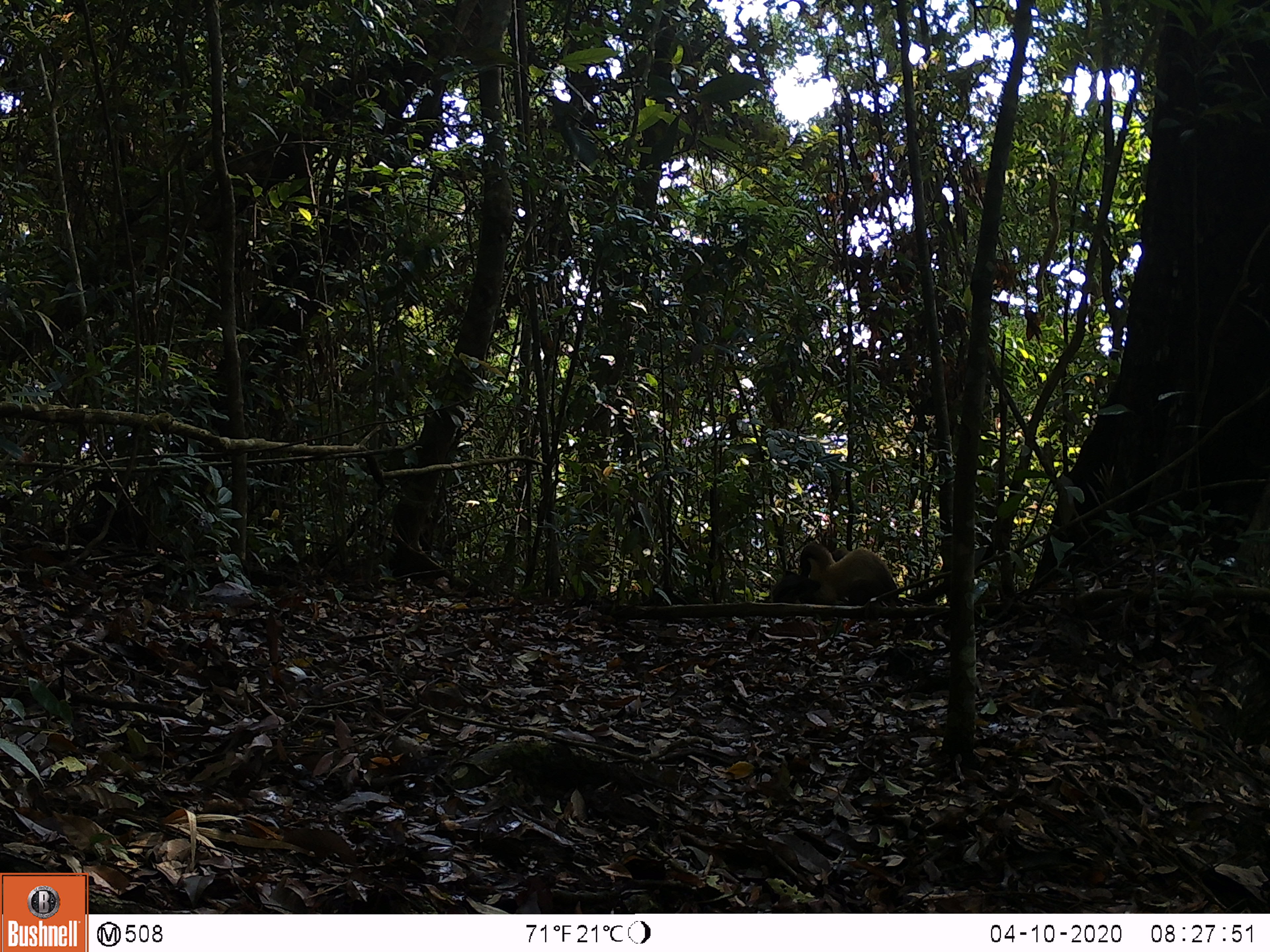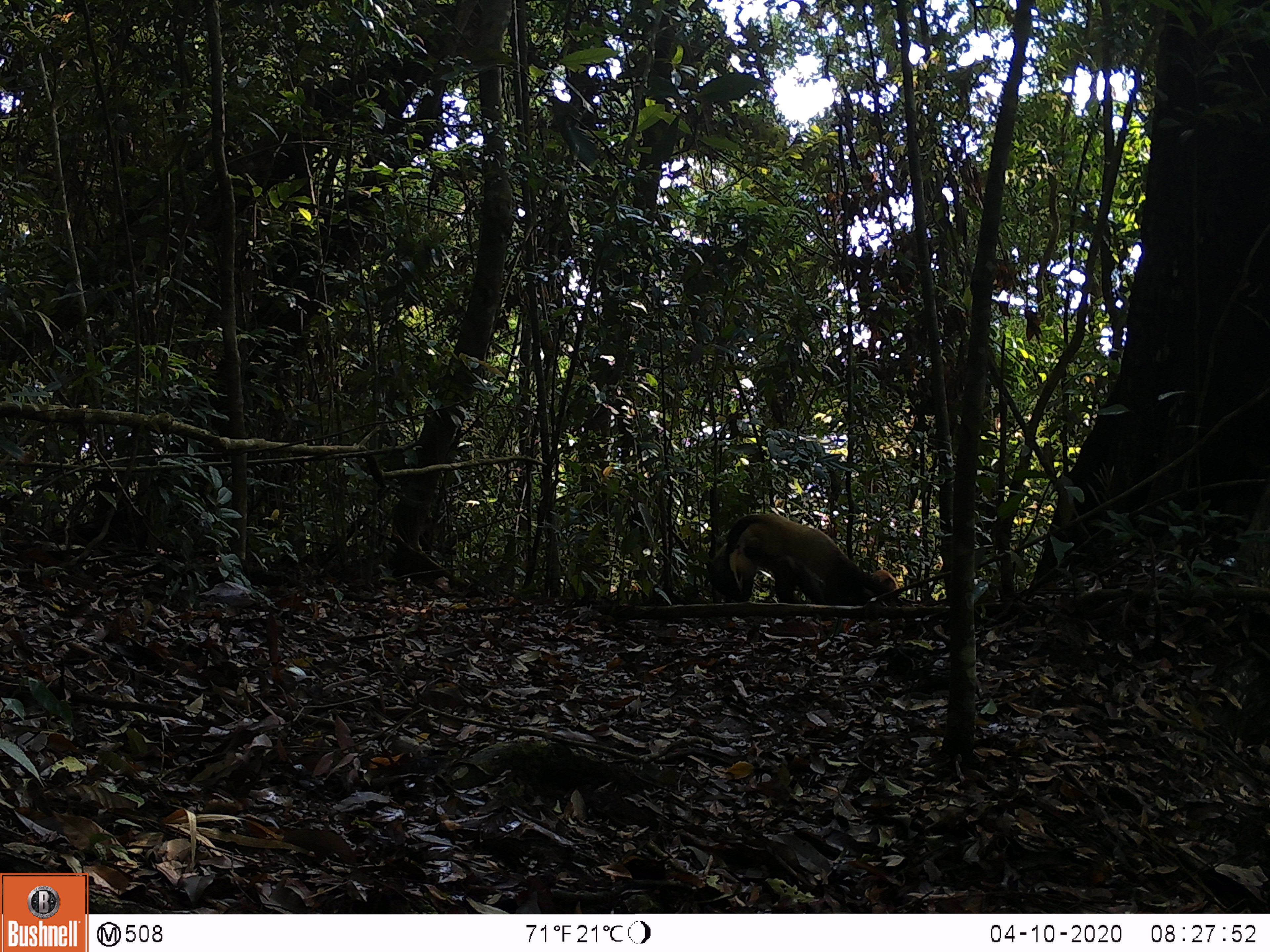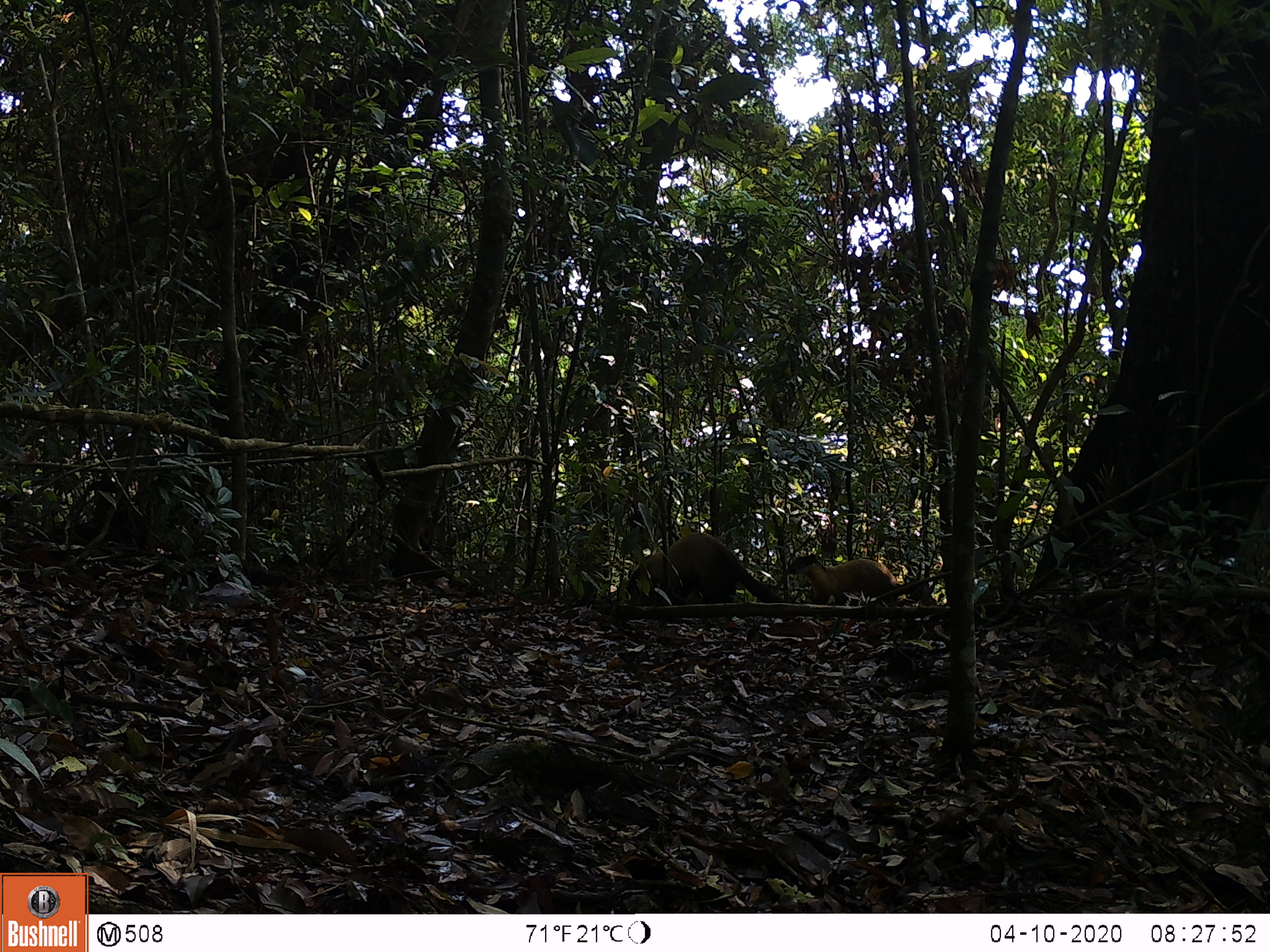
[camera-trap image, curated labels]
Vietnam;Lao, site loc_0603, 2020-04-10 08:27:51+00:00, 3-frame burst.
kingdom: Animalia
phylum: Chordata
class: Mammalia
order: Carnivora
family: Mustelidae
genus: Martes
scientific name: Martes flavigula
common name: yellow-throated marten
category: yellow throated marten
Yellow throated marten (yellow-throated marten) (Martes flavigula). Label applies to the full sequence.